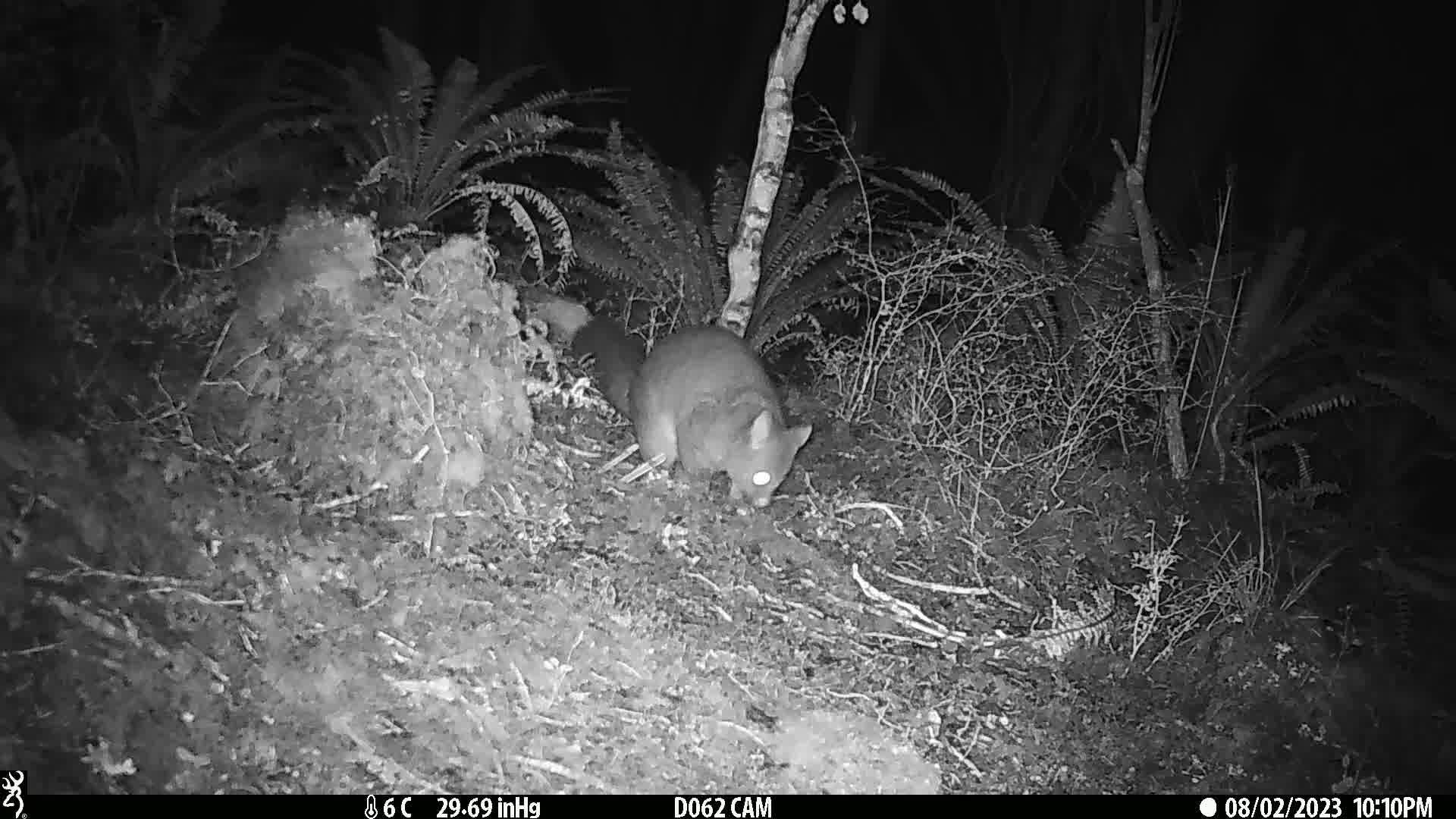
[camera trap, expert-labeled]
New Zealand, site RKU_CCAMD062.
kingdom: Animalia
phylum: Chordata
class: Mammalia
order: Diprotodontia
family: Phalangeridae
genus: Trichosurus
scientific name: Trichosurus vulpecula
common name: common brushtail possum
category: possum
Possum (common brushtail possum) (Trichosurus vulpecula).